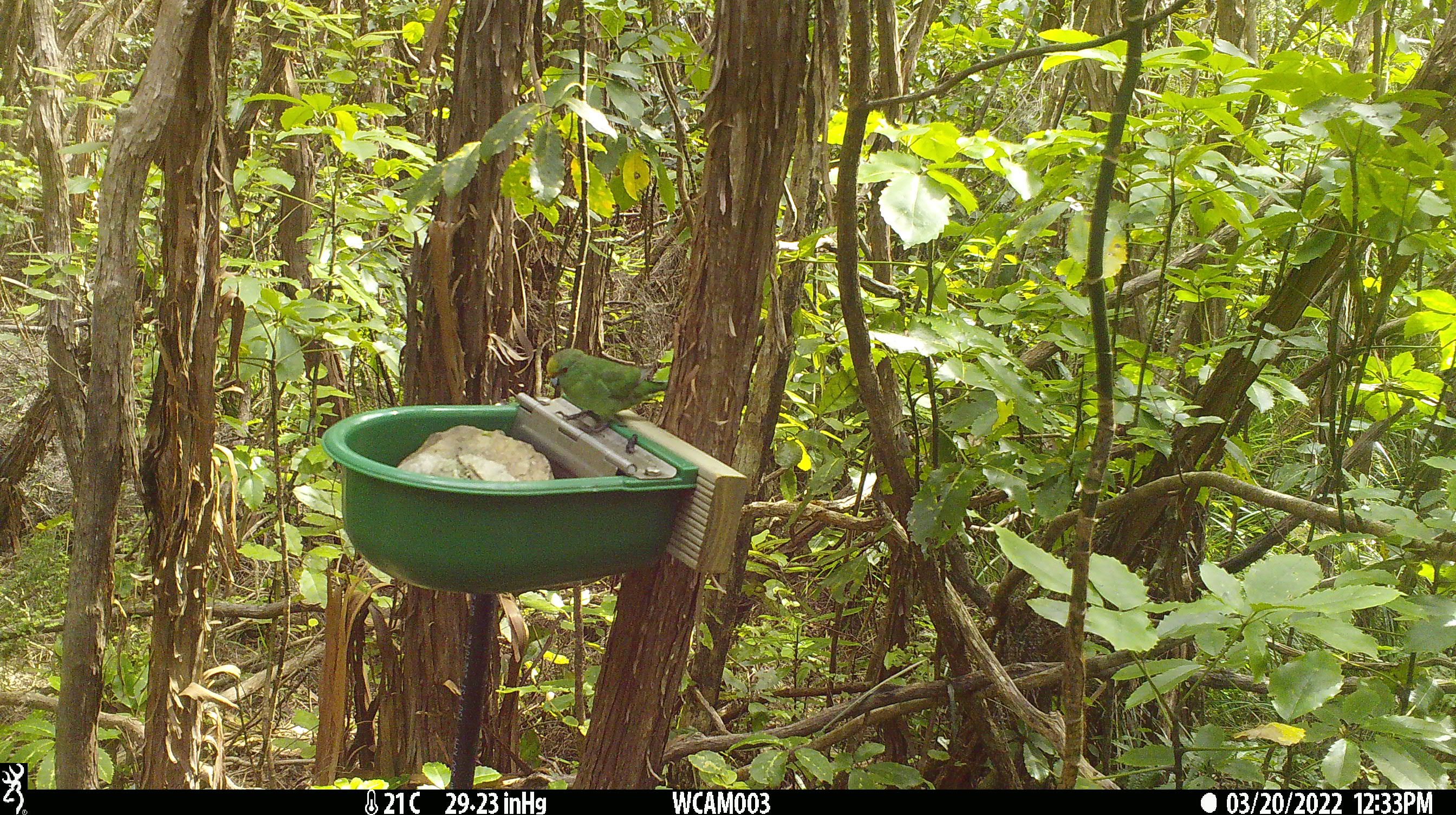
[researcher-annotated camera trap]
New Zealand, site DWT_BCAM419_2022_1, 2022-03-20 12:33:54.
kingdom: Animalia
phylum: Chordata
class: Aves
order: Psittaciformes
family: Psittaculidae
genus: Cyanoramphus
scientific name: Cyanoramphus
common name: parakeet